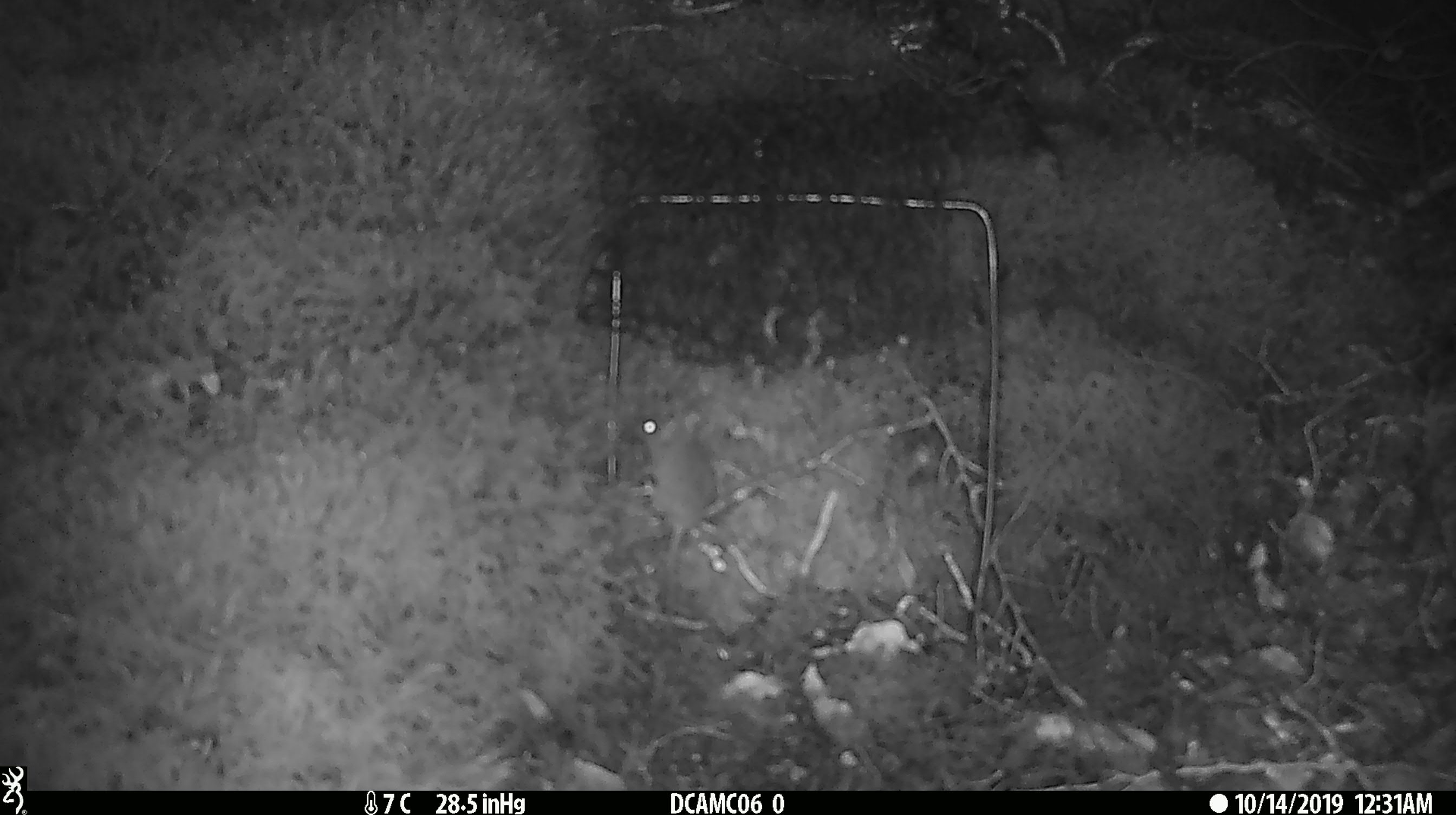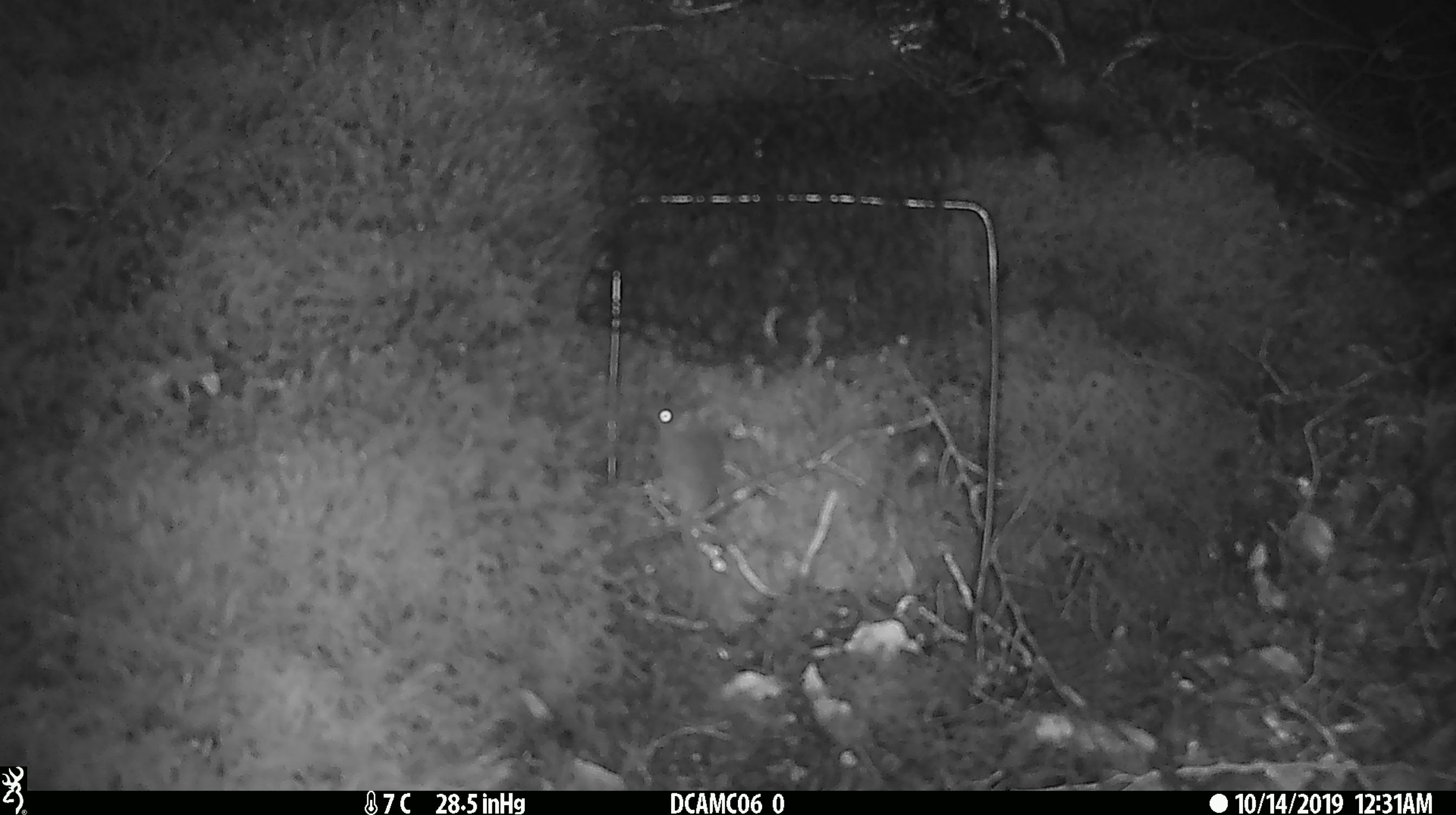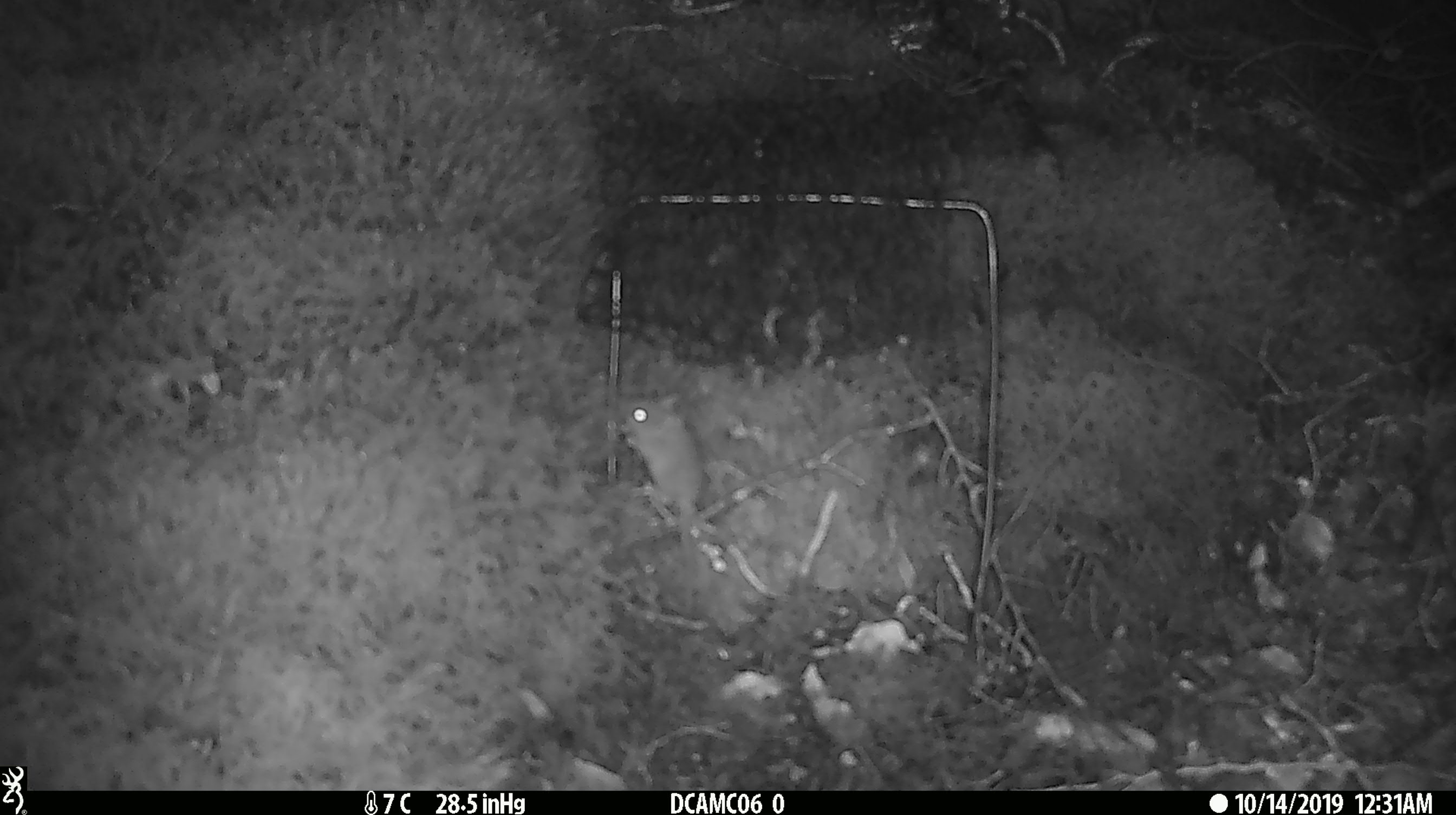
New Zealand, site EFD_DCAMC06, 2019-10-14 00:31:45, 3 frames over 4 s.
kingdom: Animalia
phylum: Chordata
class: Mammalia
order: Rodentia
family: Muridae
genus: Mus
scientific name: Mus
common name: mouse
Mouse (Mus).